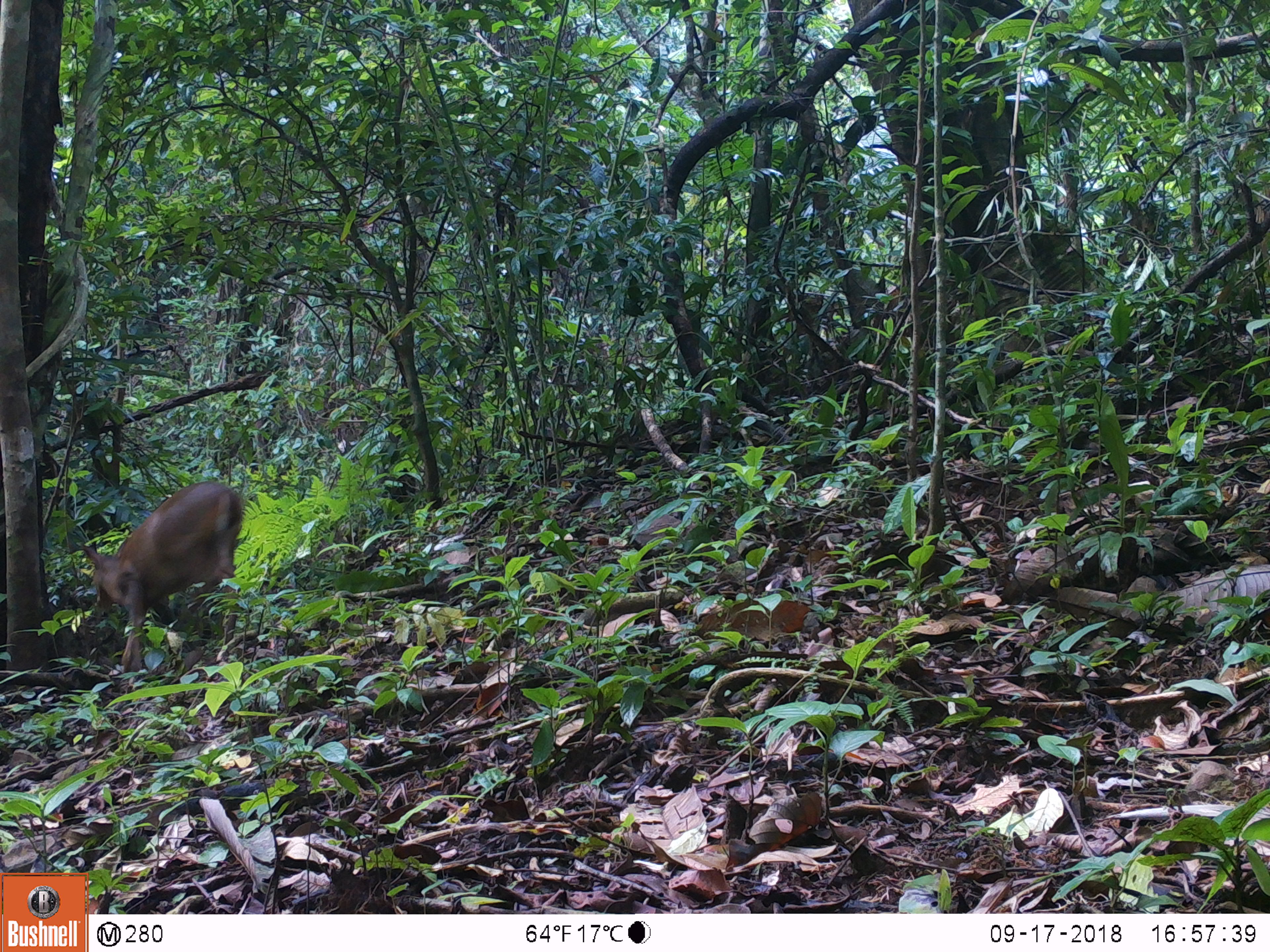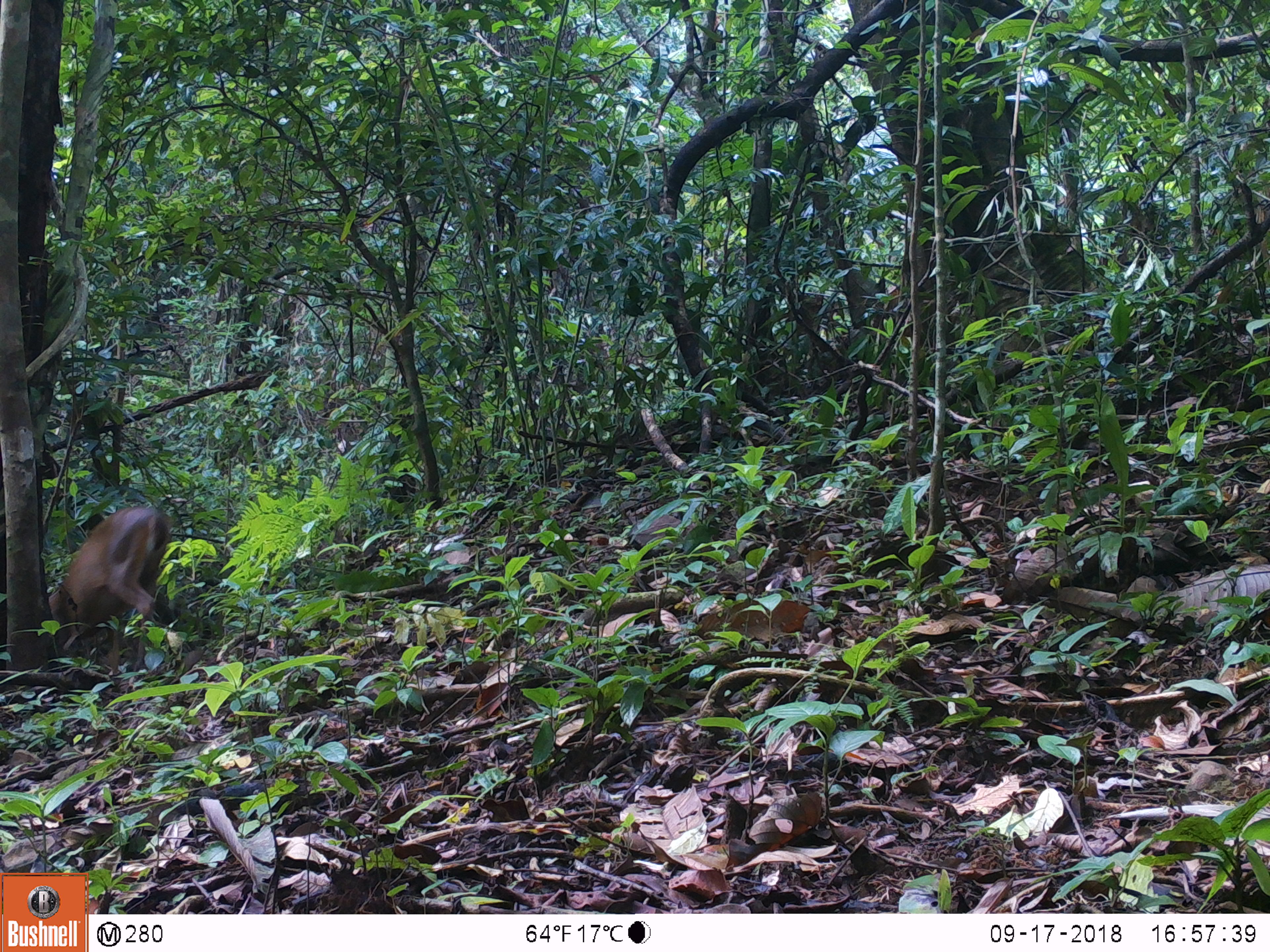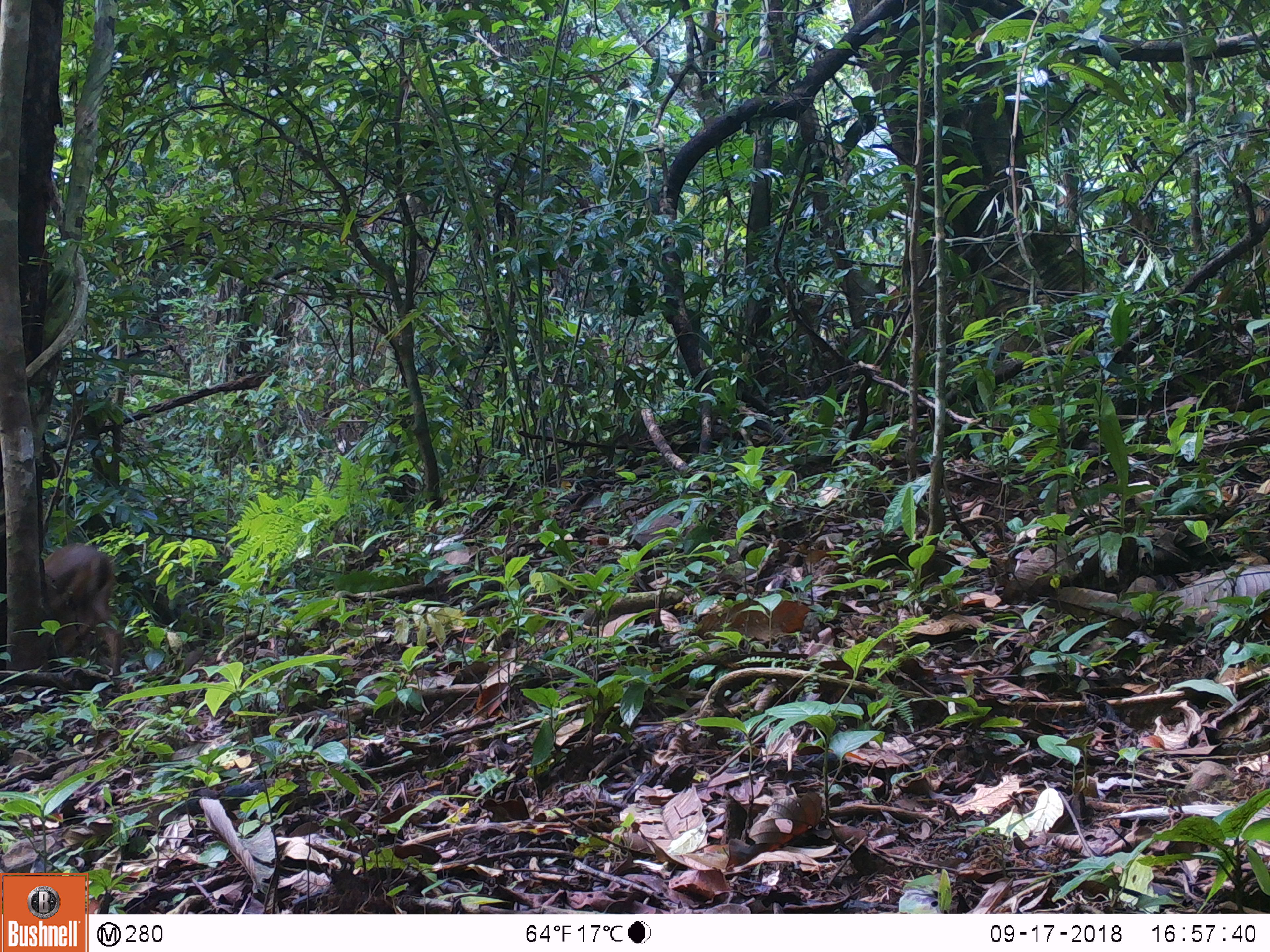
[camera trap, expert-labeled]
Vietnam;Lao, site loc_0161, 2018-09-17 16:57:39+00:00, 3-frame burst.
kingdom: Animalia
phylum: Chordata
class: Mammalia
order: Artiodactyla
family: Cervidae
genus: Muntiacus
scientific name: Muntiacus vuquangensis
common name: large-antlered muntjac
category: large antlered muntjac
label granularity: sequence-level